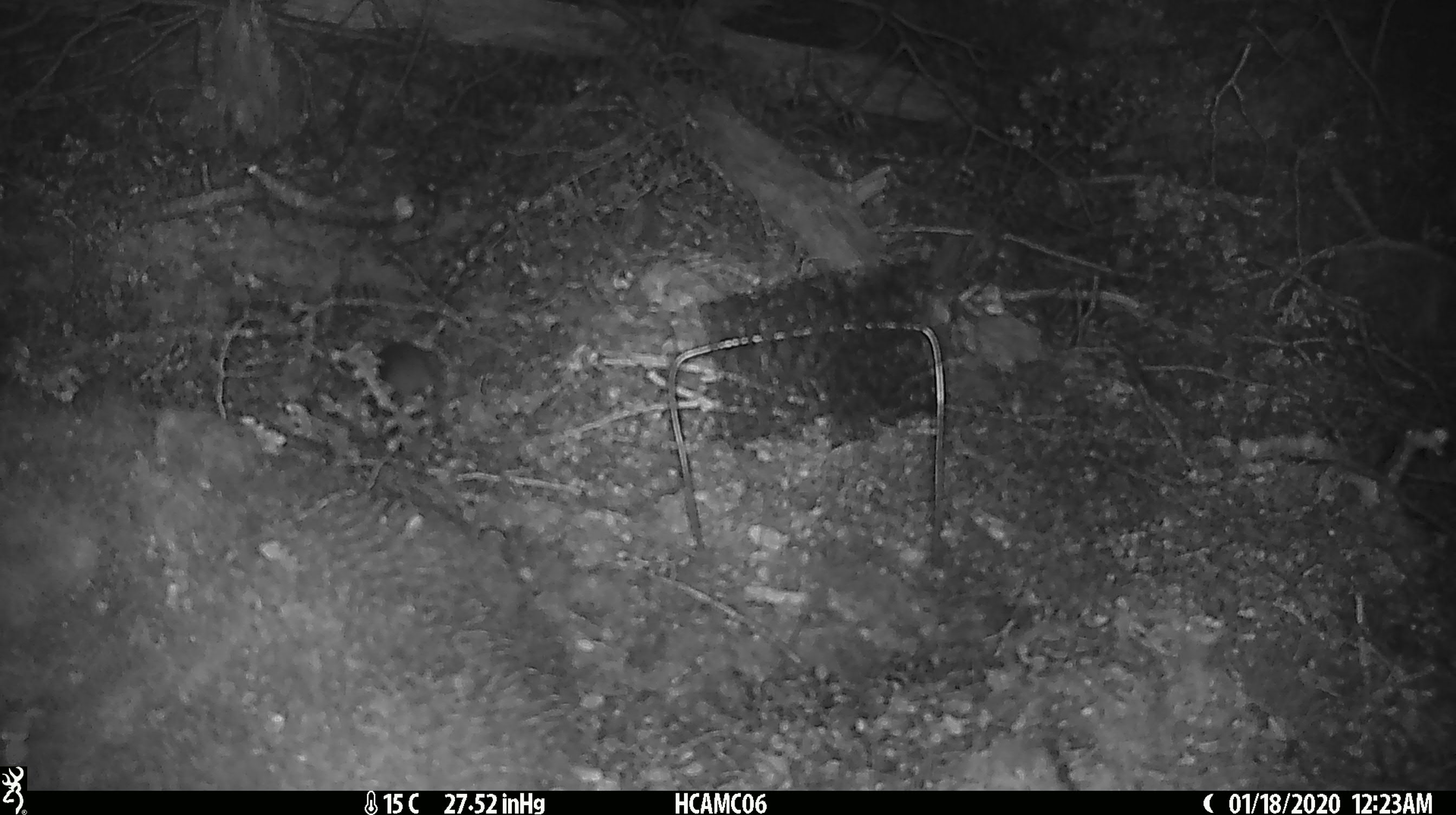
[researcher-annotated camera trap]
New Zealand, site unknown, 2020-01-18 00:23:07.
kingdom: Animalia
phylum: Chordata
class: Mammalia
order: Rodentia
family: Muridae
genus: Mus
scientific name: Mus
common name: mouse